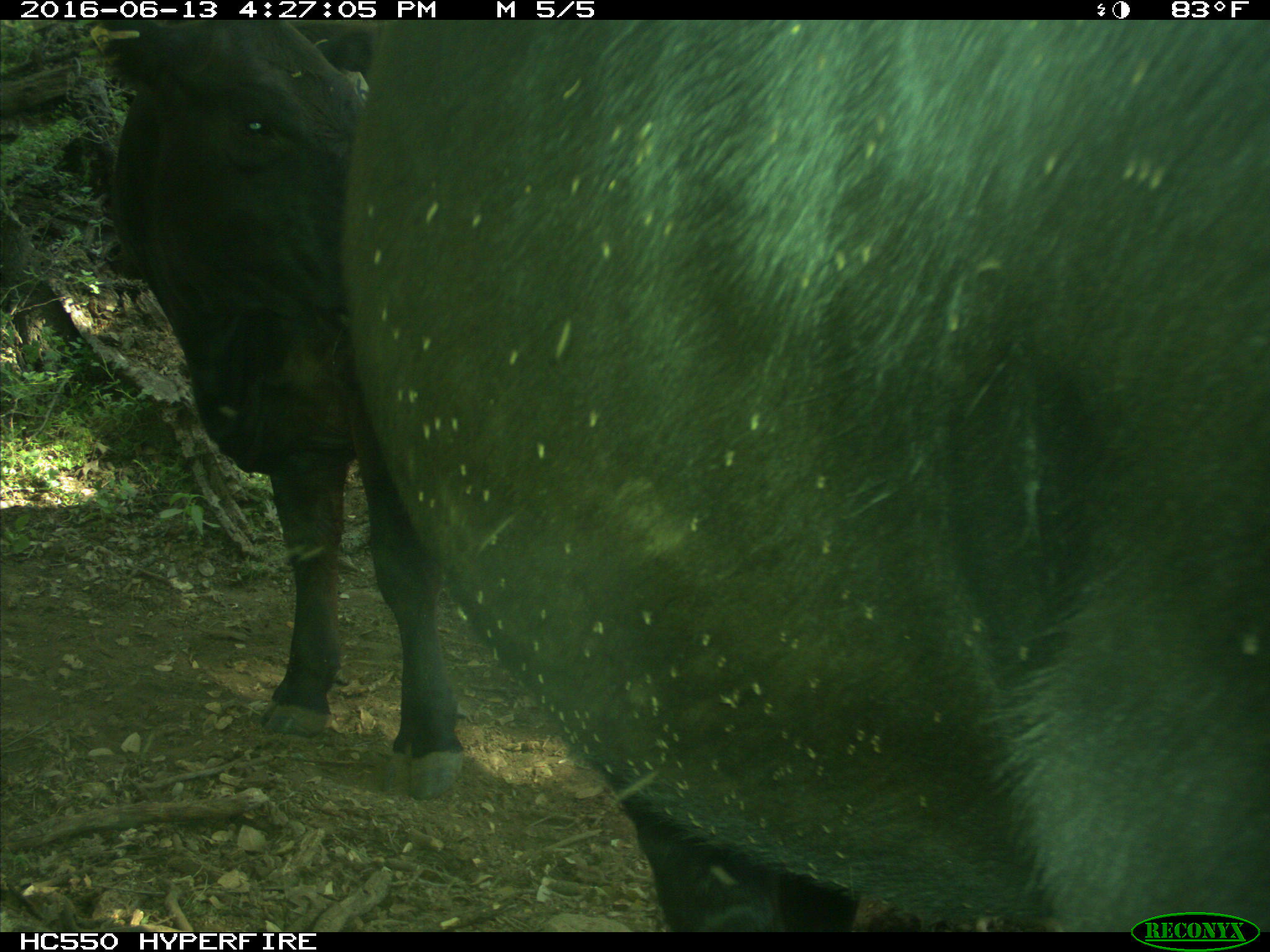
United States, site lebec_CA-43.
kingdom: Animalia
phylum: Chordata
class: Mammalia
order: Artiodactyla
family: Bovidae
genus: Bos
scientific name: Bos taurus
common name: domestic cow